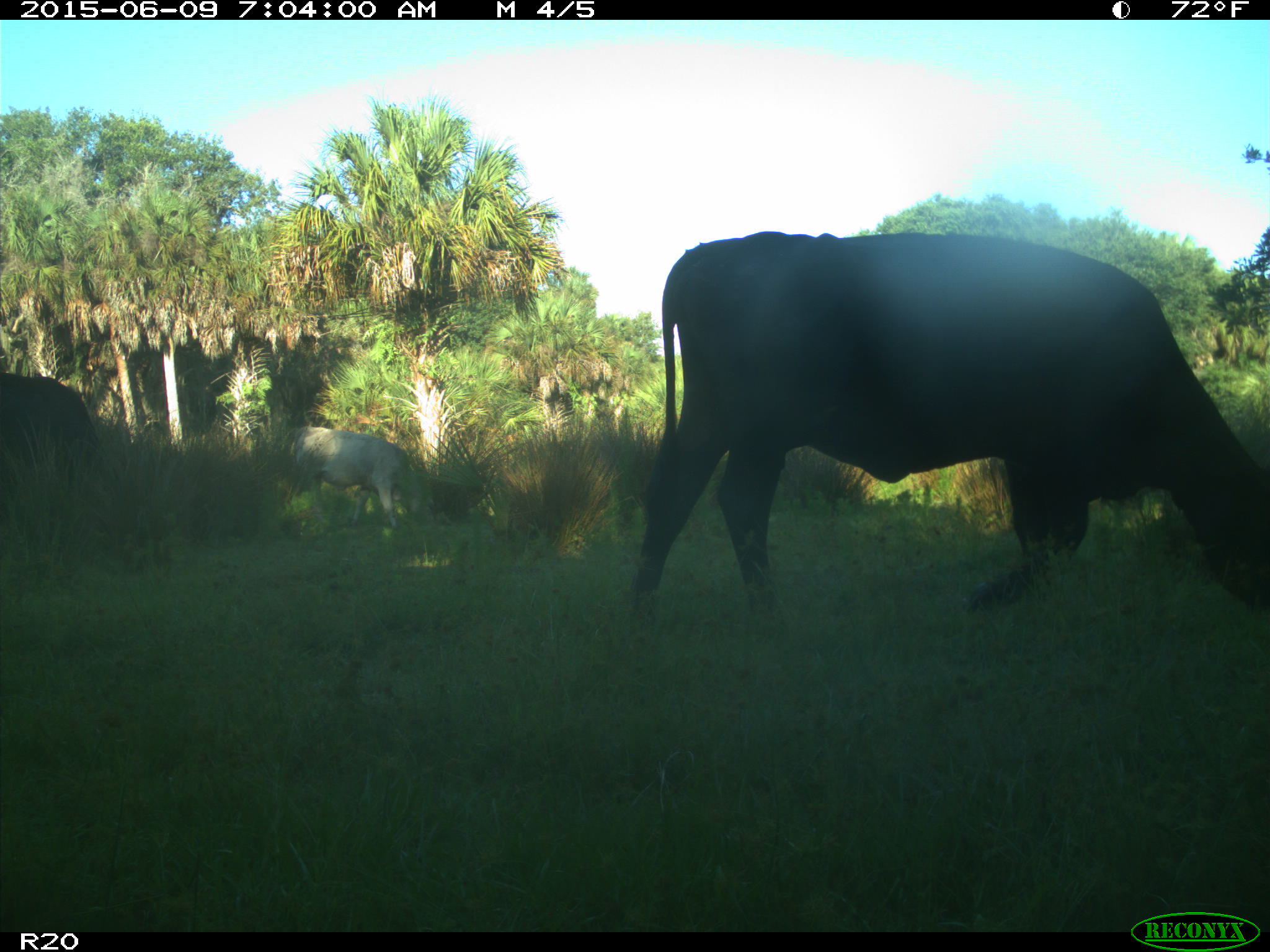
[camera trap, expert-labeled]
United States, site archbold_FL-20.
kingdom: Animalia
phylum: Chordata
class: Mammalia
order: Artiodactyla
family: Bovidae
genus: Bos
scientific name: Bos taurus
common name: domestic cow